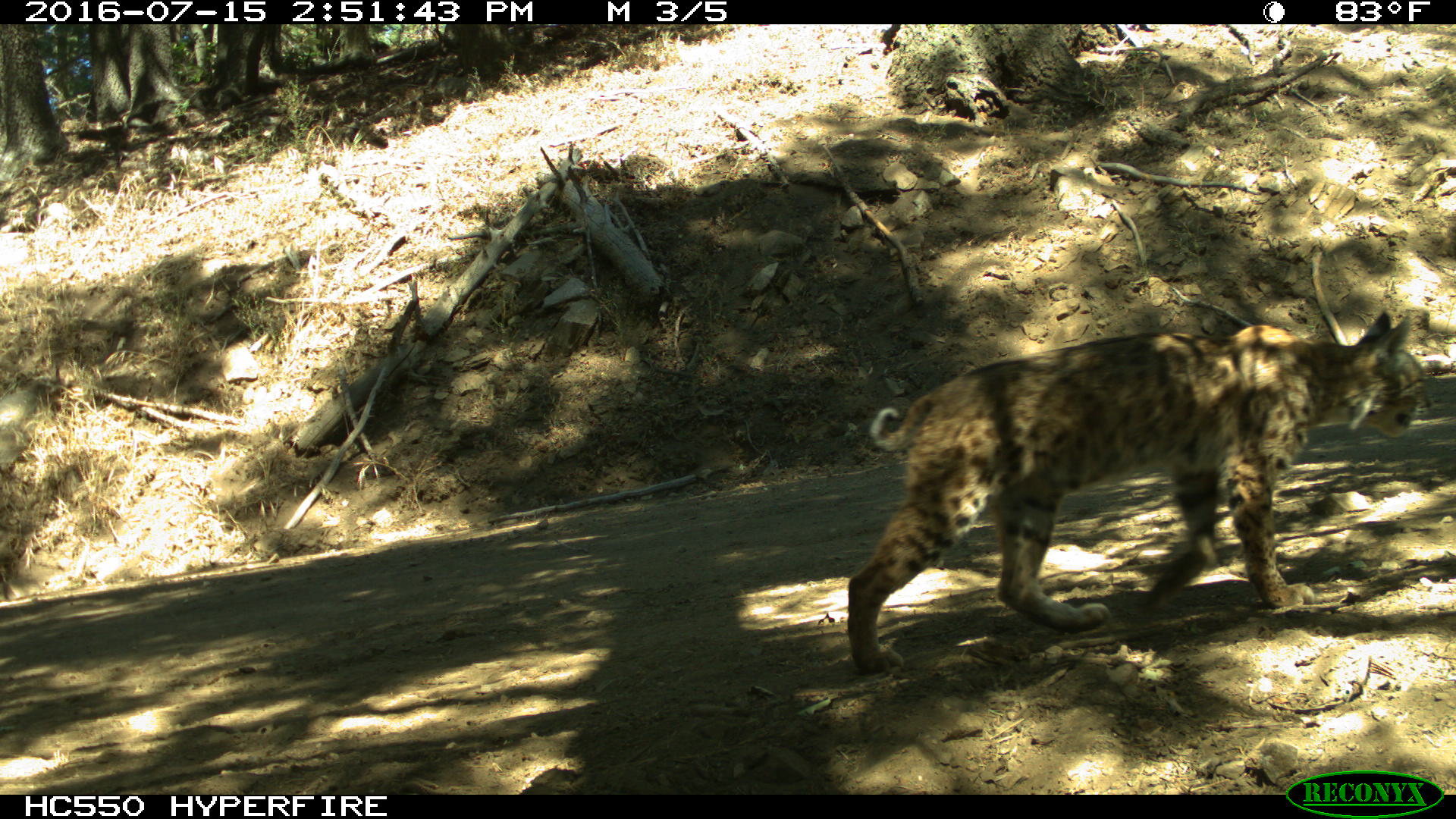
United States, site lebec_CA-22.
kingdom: Animalia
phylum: Chordata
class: Mammalia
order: Carnivora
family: Felidae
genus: Lynx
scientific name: Lynx rufus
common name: bobcat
Lynx rufus (bobcat).